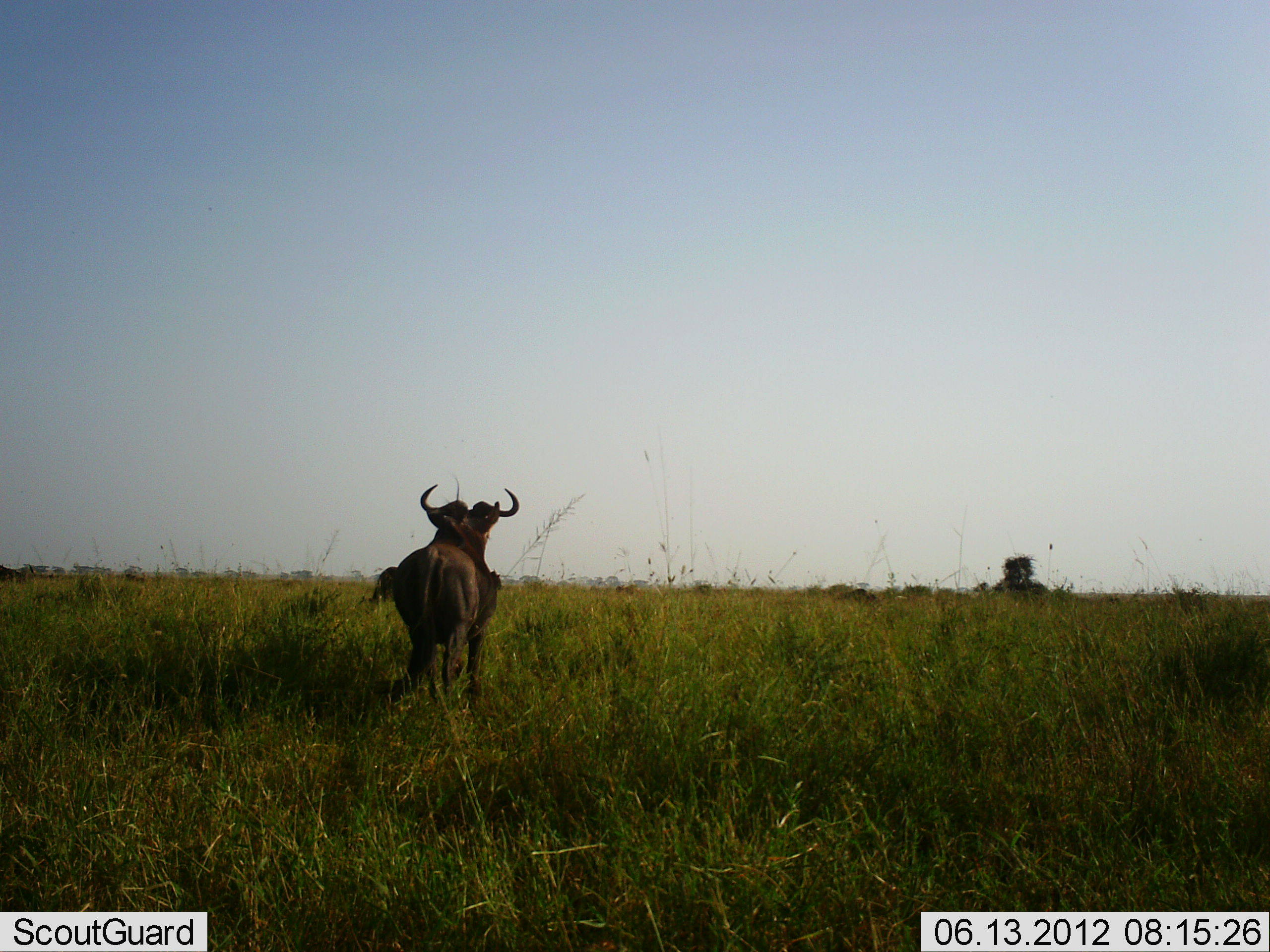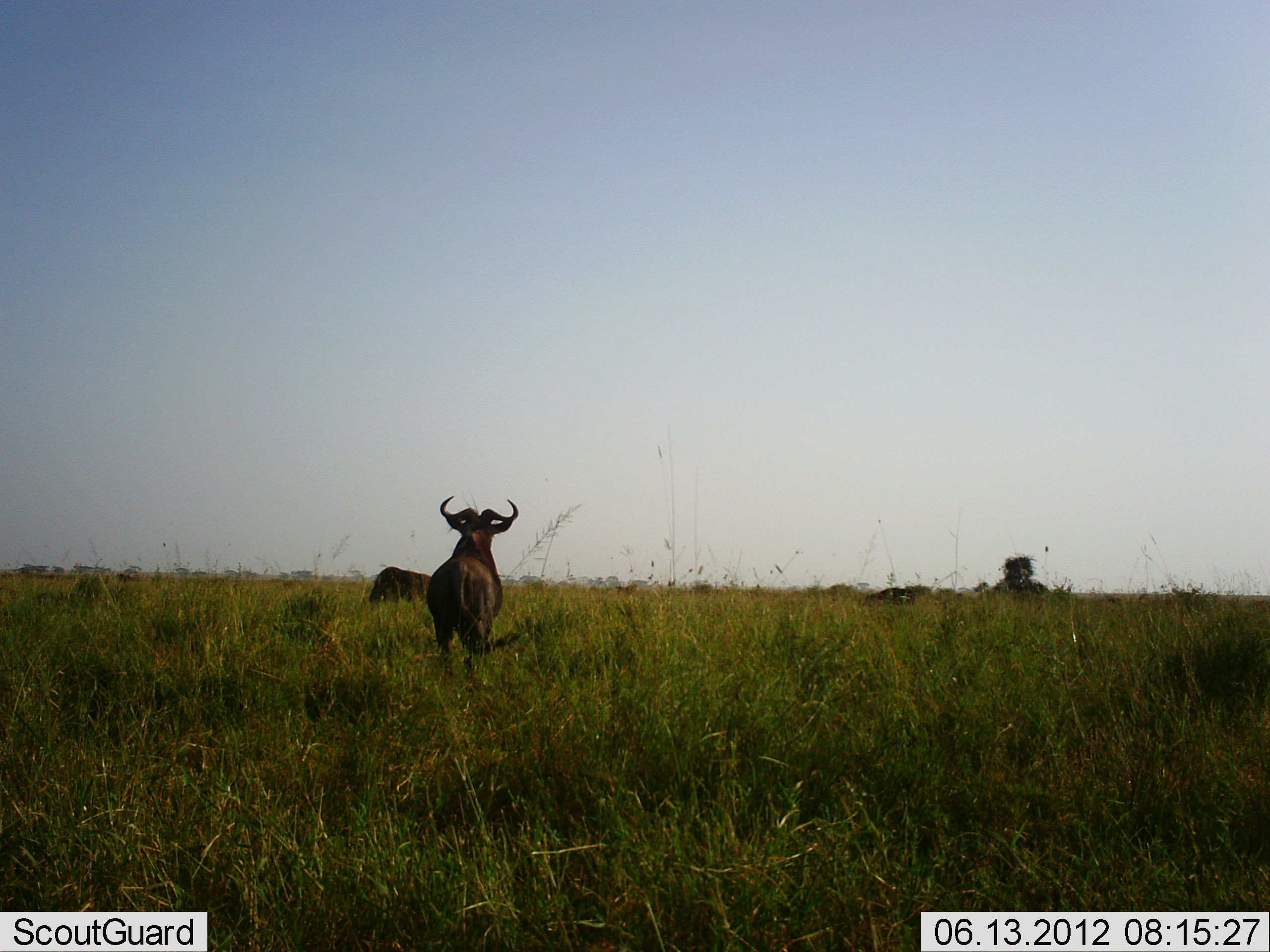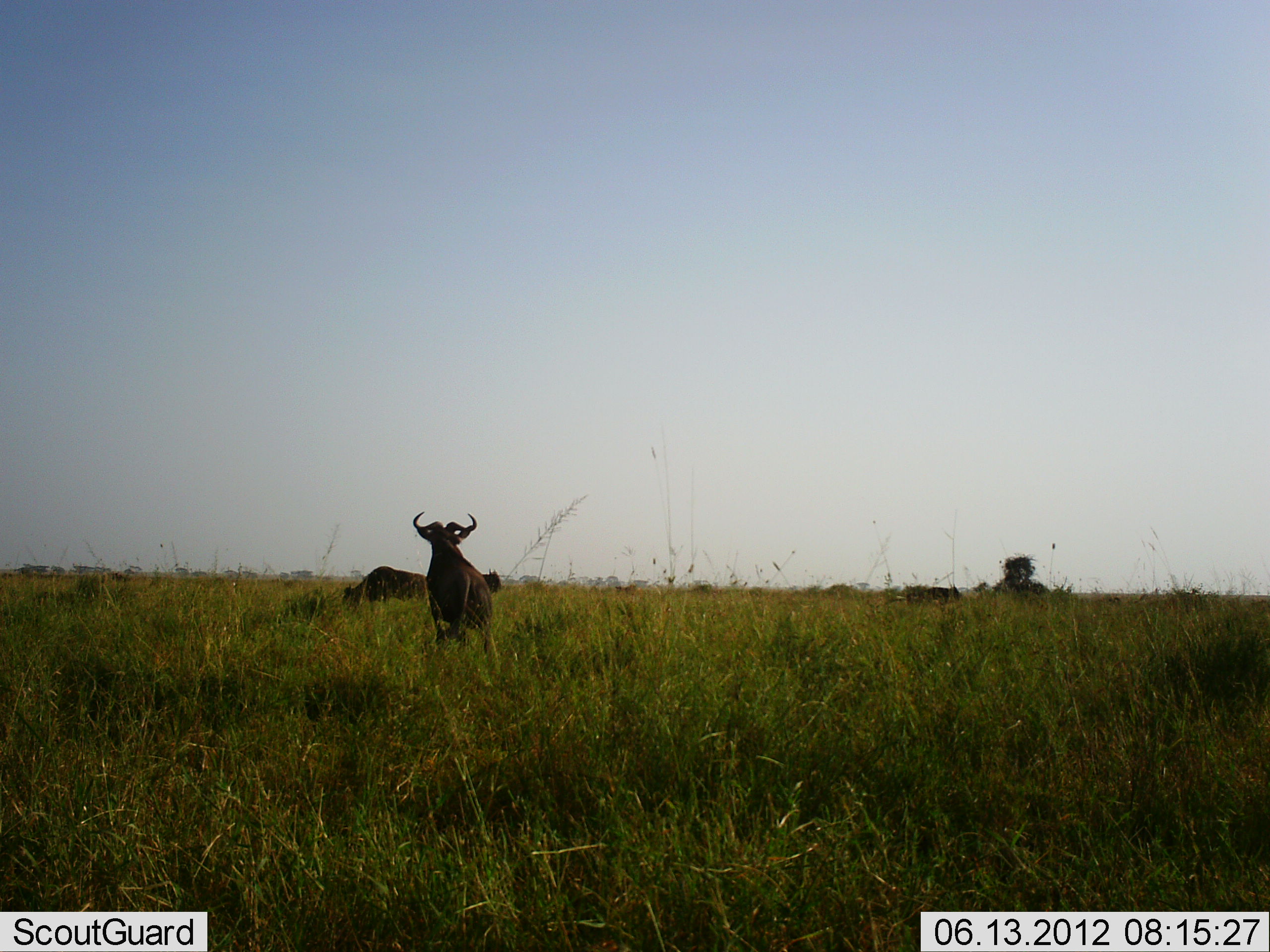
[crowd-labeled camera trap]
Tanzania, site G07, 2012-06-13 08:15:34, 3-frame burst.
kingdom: Animalia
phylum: Chordata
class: Mammalia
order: Artiodactyla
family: Bovidae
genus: Connochaetes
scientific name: Connochaetes taurinus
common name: blue wildebeest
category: wildebeest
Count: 4.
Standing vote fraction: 30%.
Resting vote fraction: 0%.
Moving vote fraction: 80%.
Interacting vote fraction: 0%.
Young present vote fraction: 0%.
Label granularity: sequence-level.